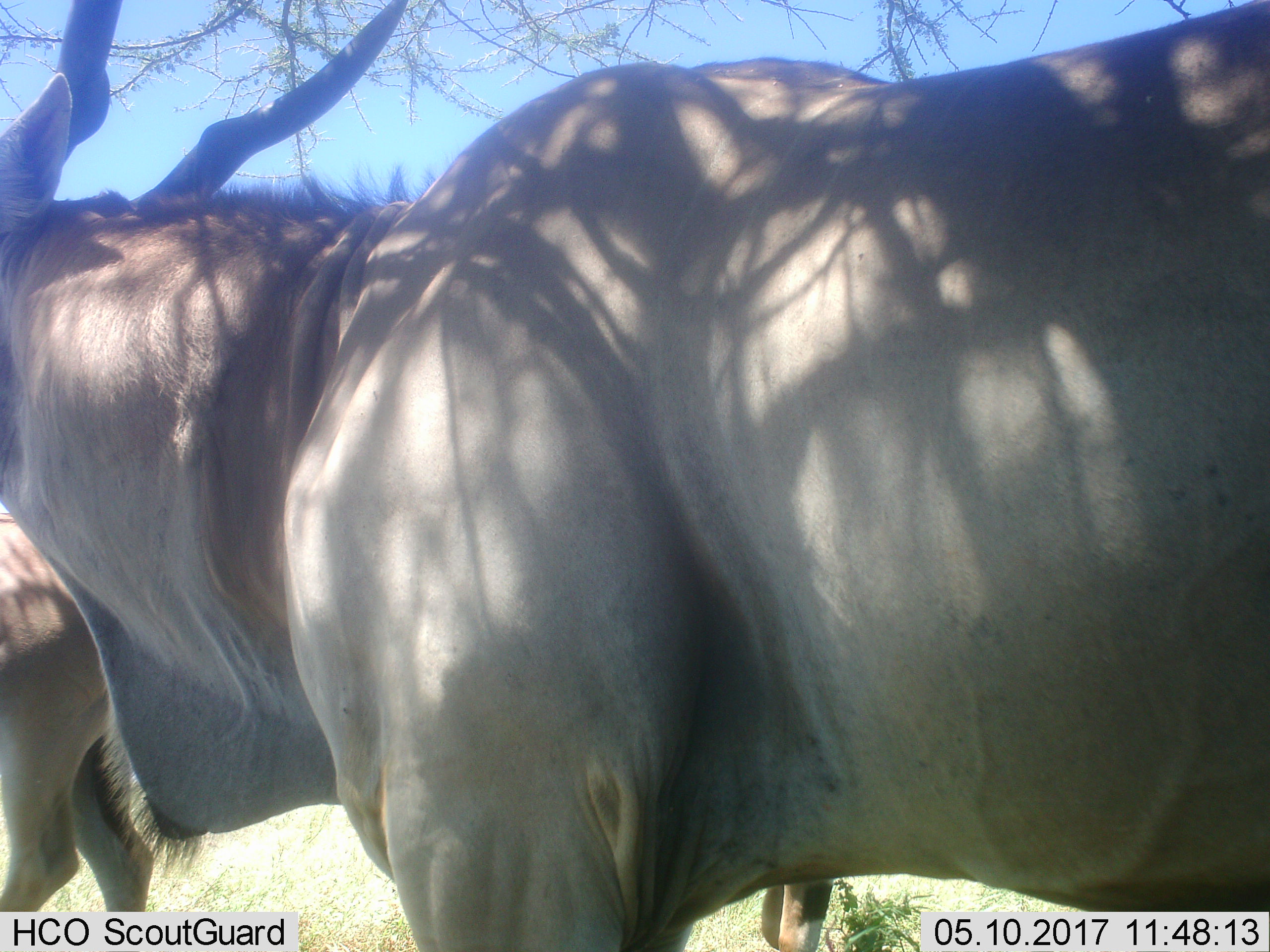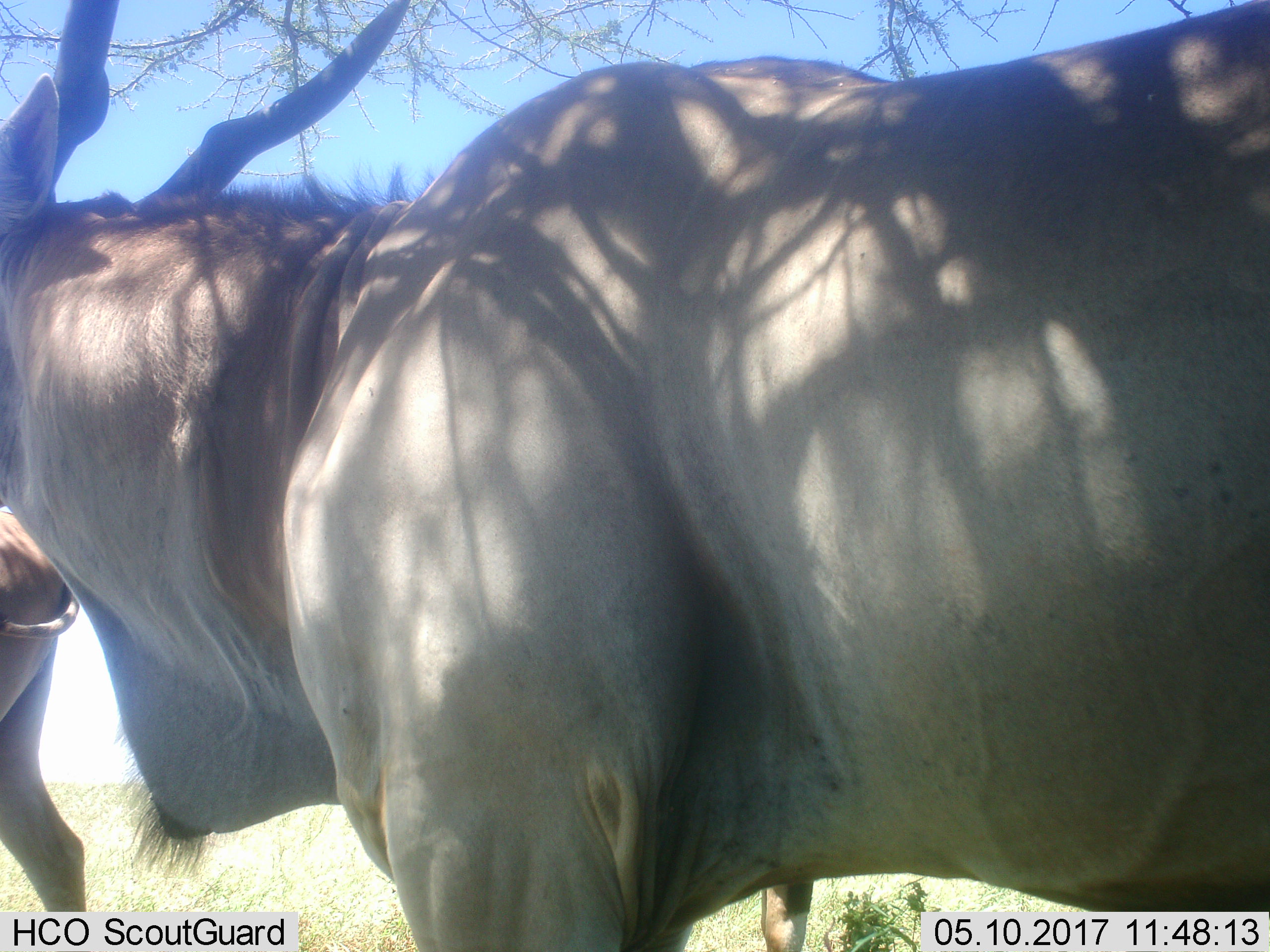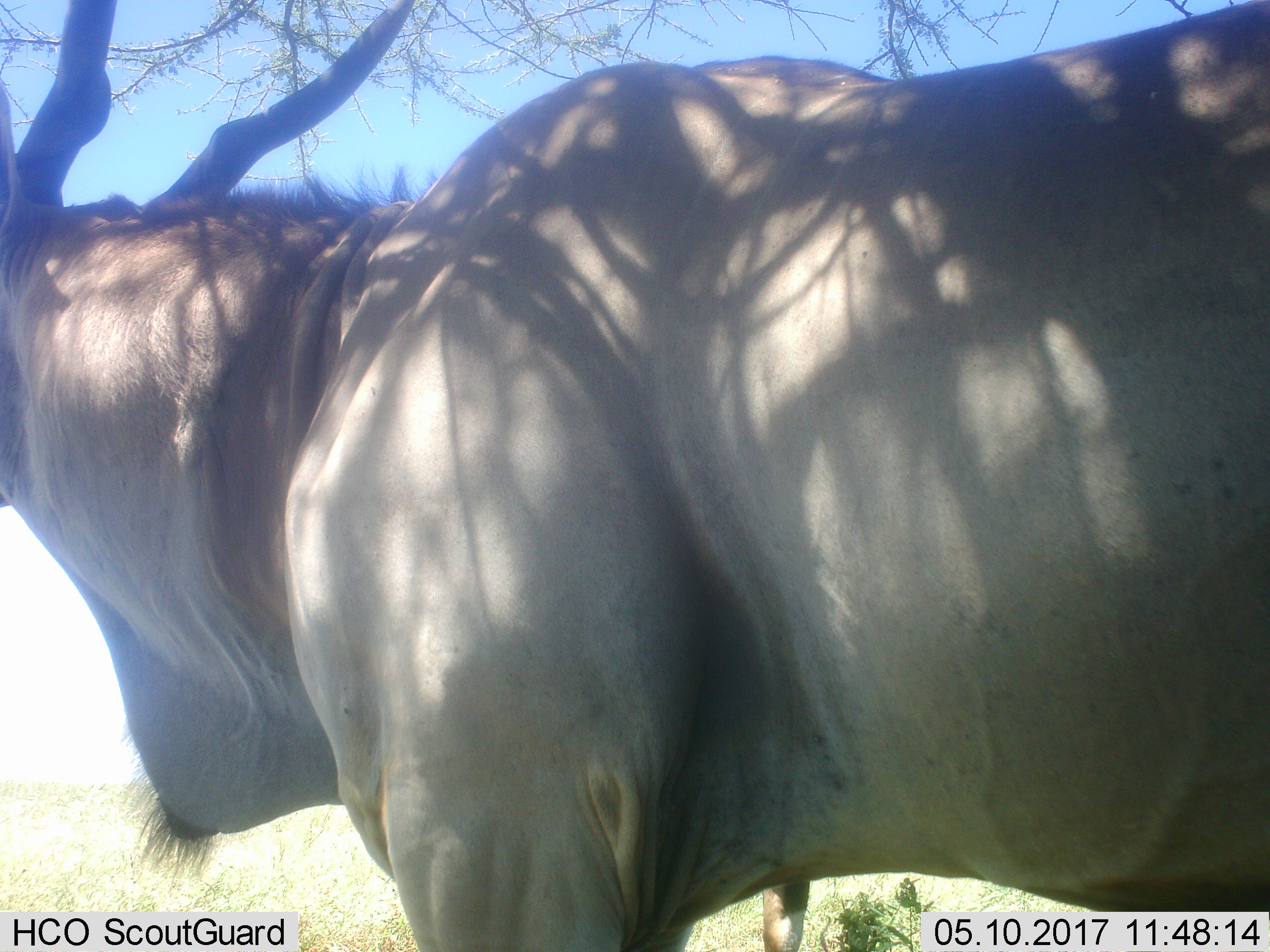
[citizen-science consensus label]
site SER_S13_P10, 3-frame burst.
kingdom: Animalia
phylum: Chordata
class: Mammalia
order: Artiodactyla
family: Bovidae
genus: Tragelaphus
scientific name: Tragelaphus oryx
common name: eland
Eland (Tragelaphus oryx), count 2. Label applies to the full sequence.